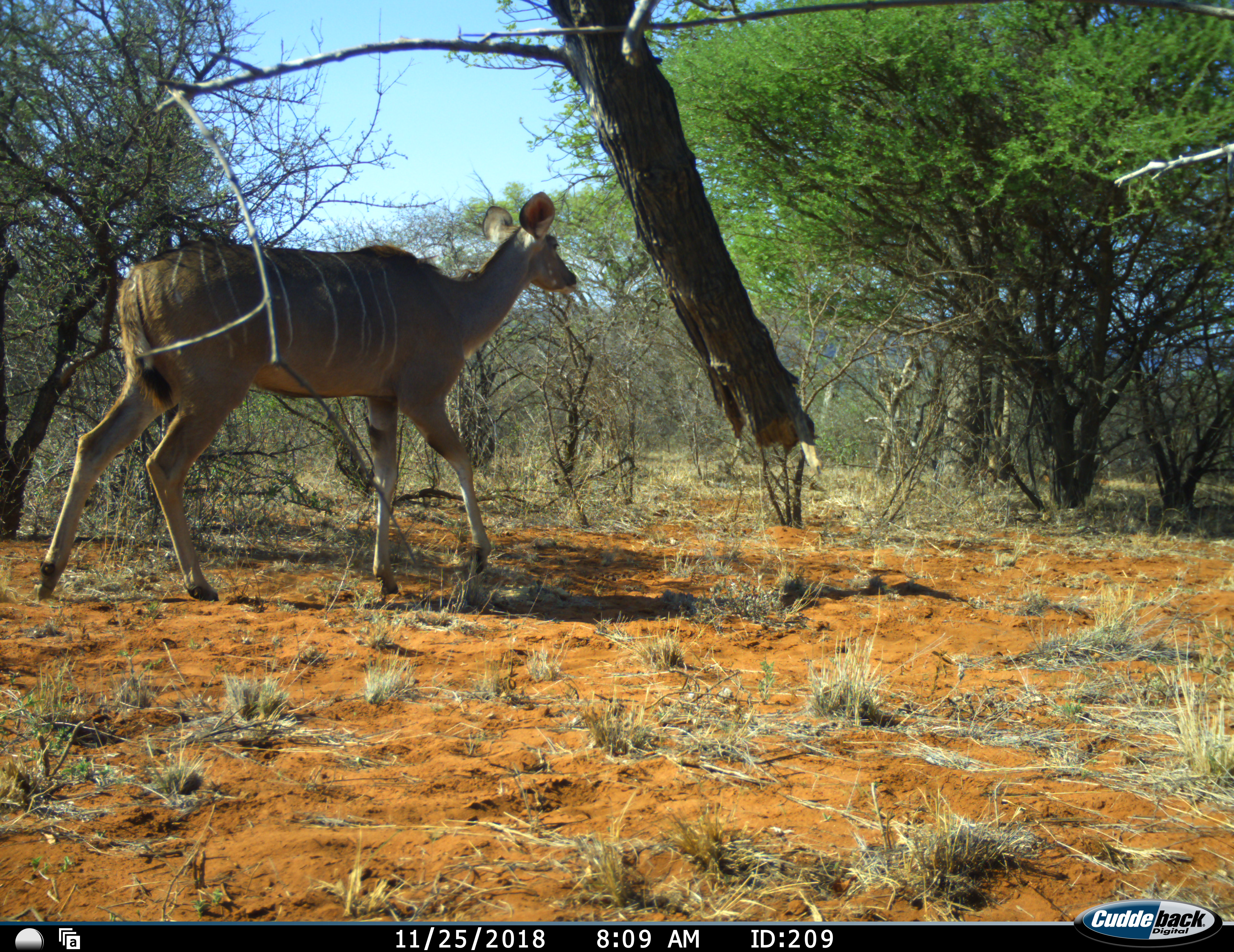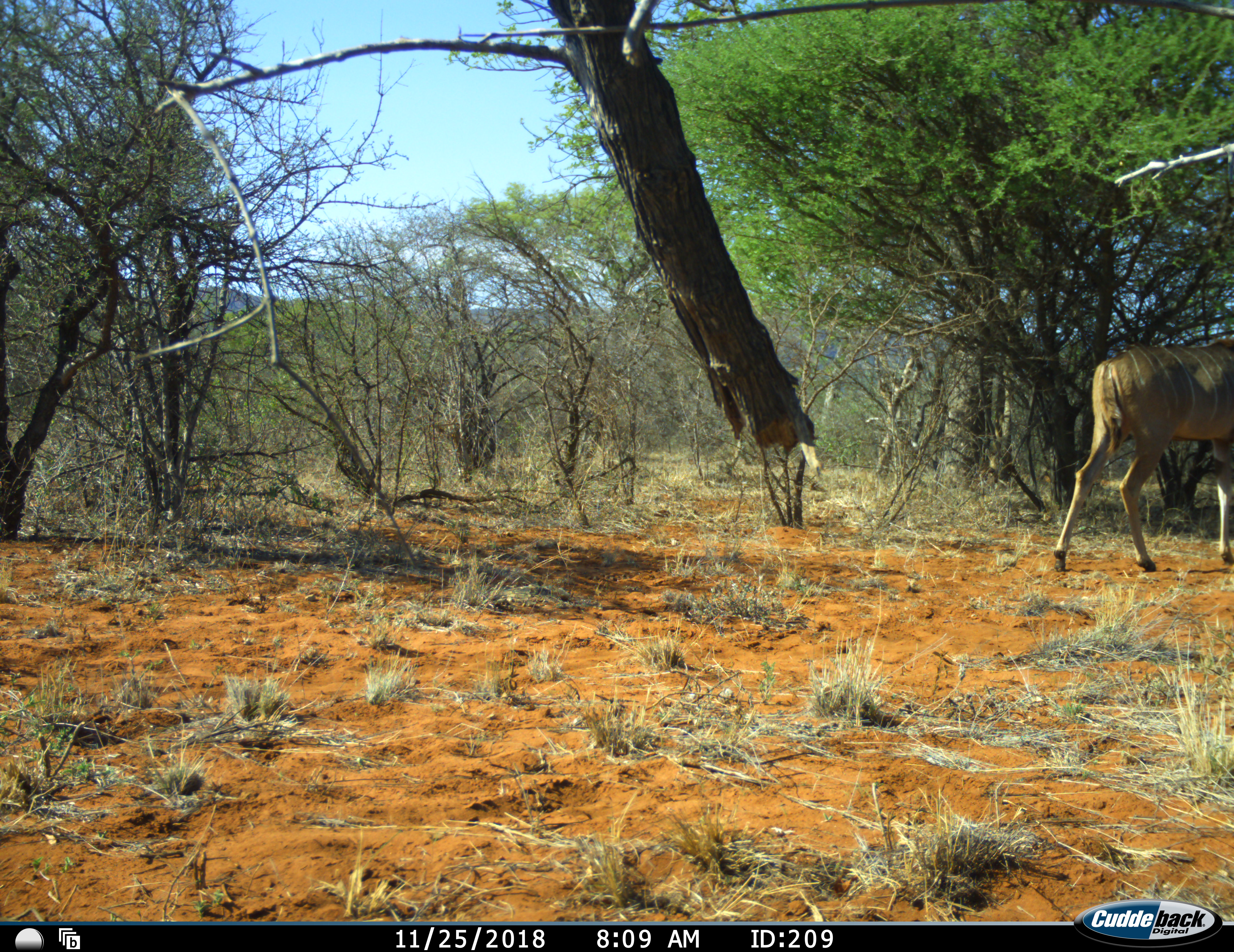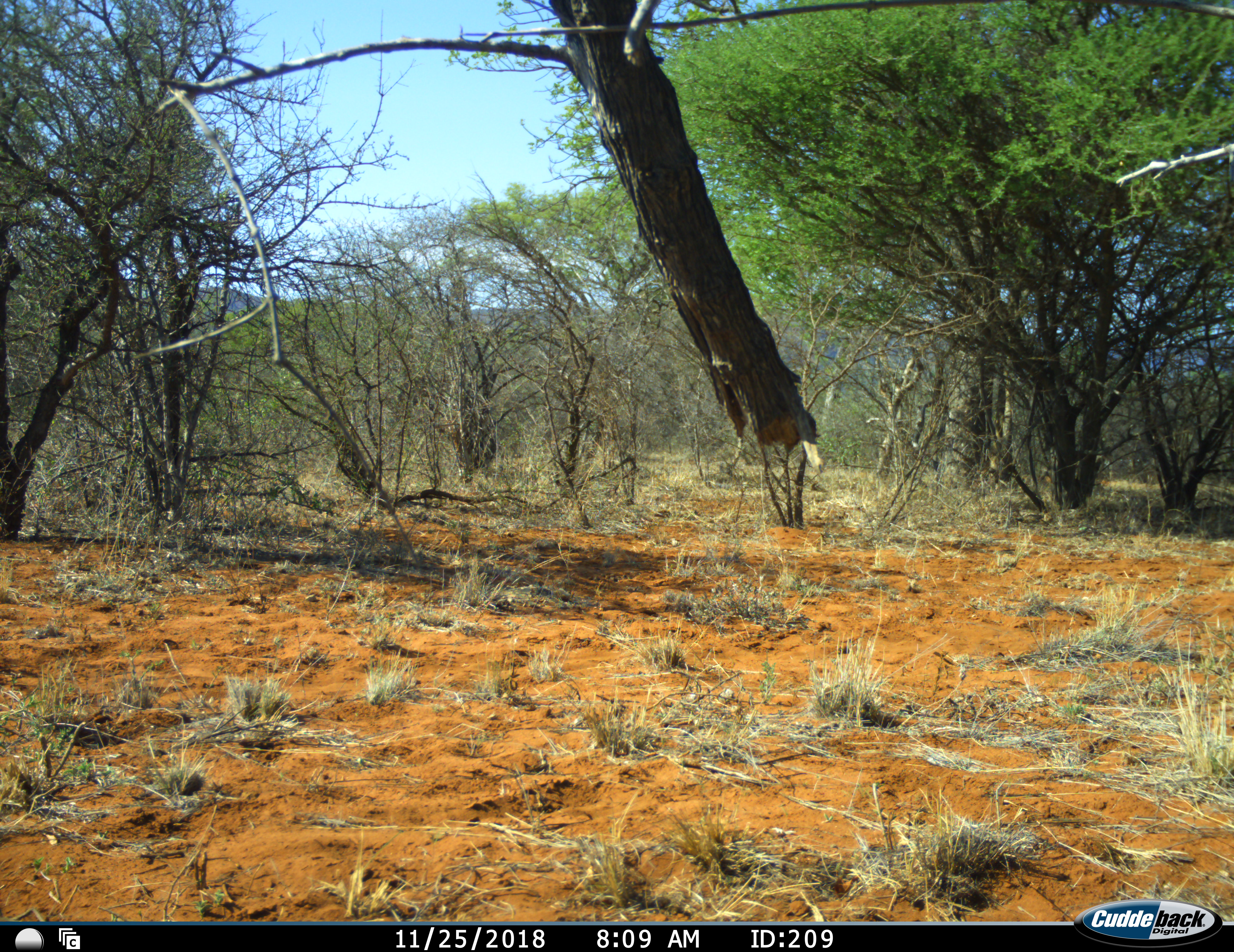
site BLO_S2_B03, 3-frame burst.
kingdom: Animalia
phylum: Chordata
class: Mammalia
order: Artiodactyla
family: Bovidae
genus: Tragelaphus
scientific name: Tragelaphus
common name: kudu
Kudu (Tragelaphus), count 1. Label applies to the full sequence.